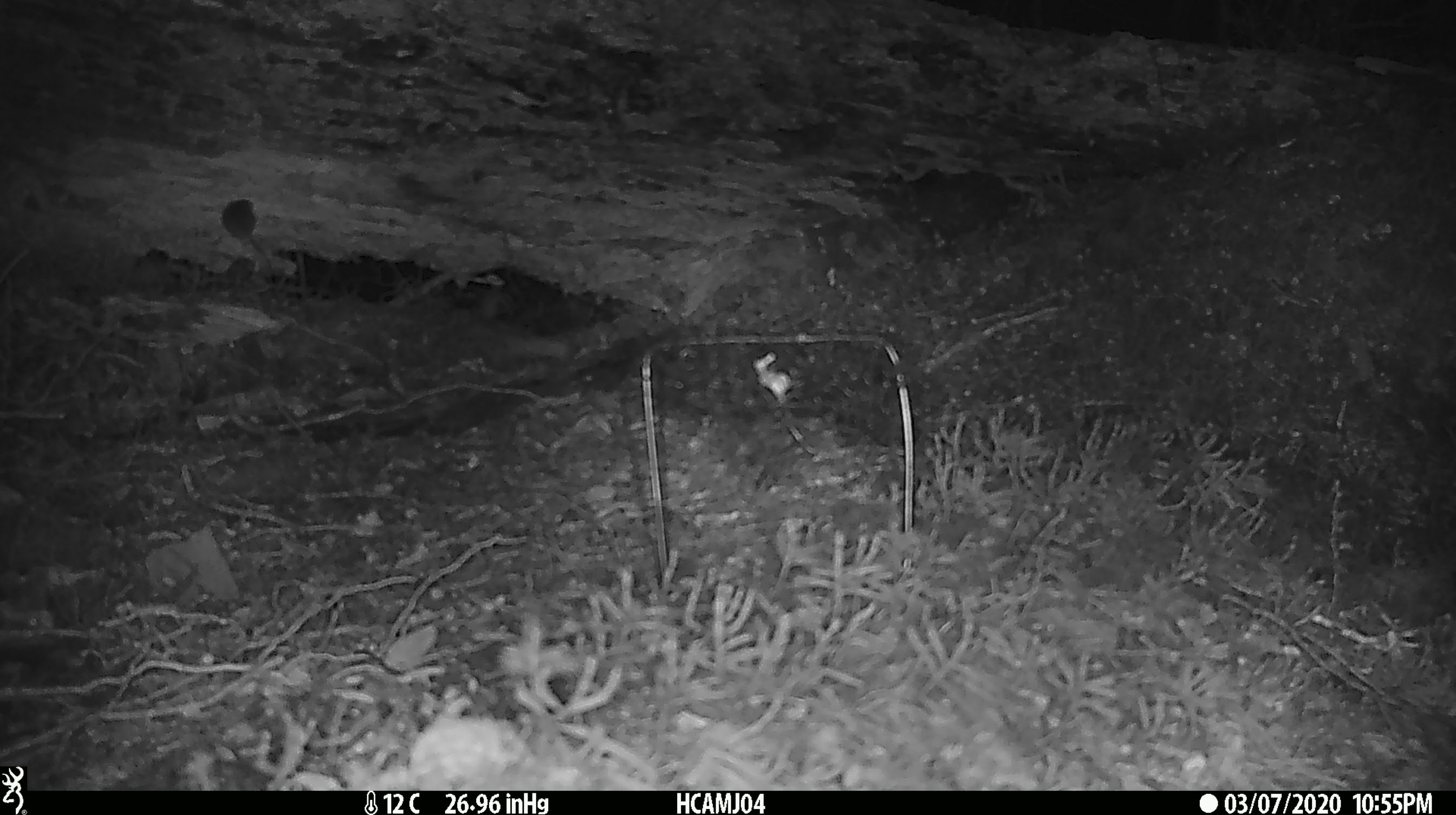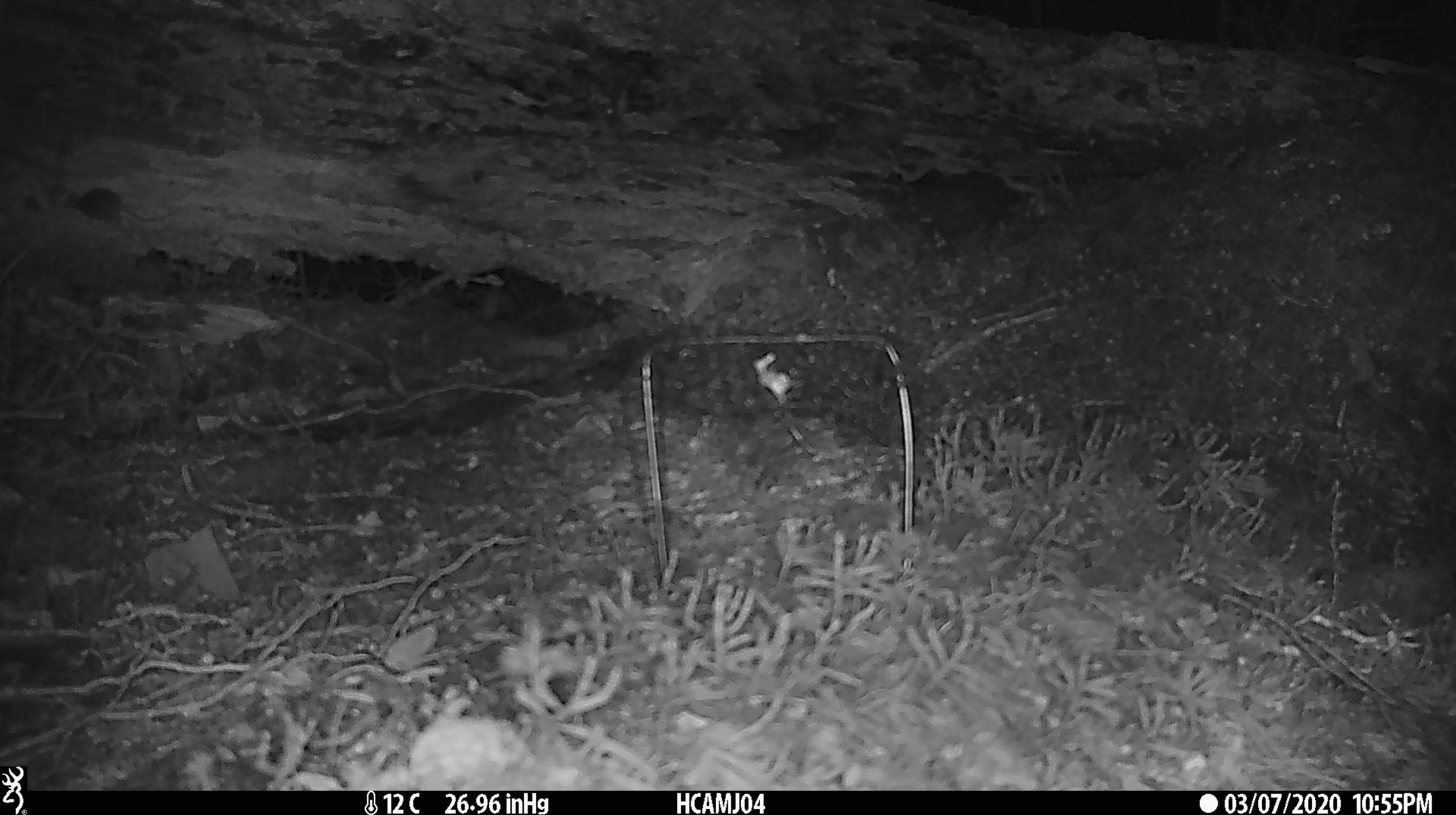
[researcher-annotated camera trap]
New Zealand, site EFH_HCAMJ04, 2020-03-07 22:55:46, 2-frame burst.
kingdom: Animalia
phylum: Chordata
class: Mammalia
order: Rodentia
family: Muridae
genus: Mus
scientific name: Mus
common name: mouse